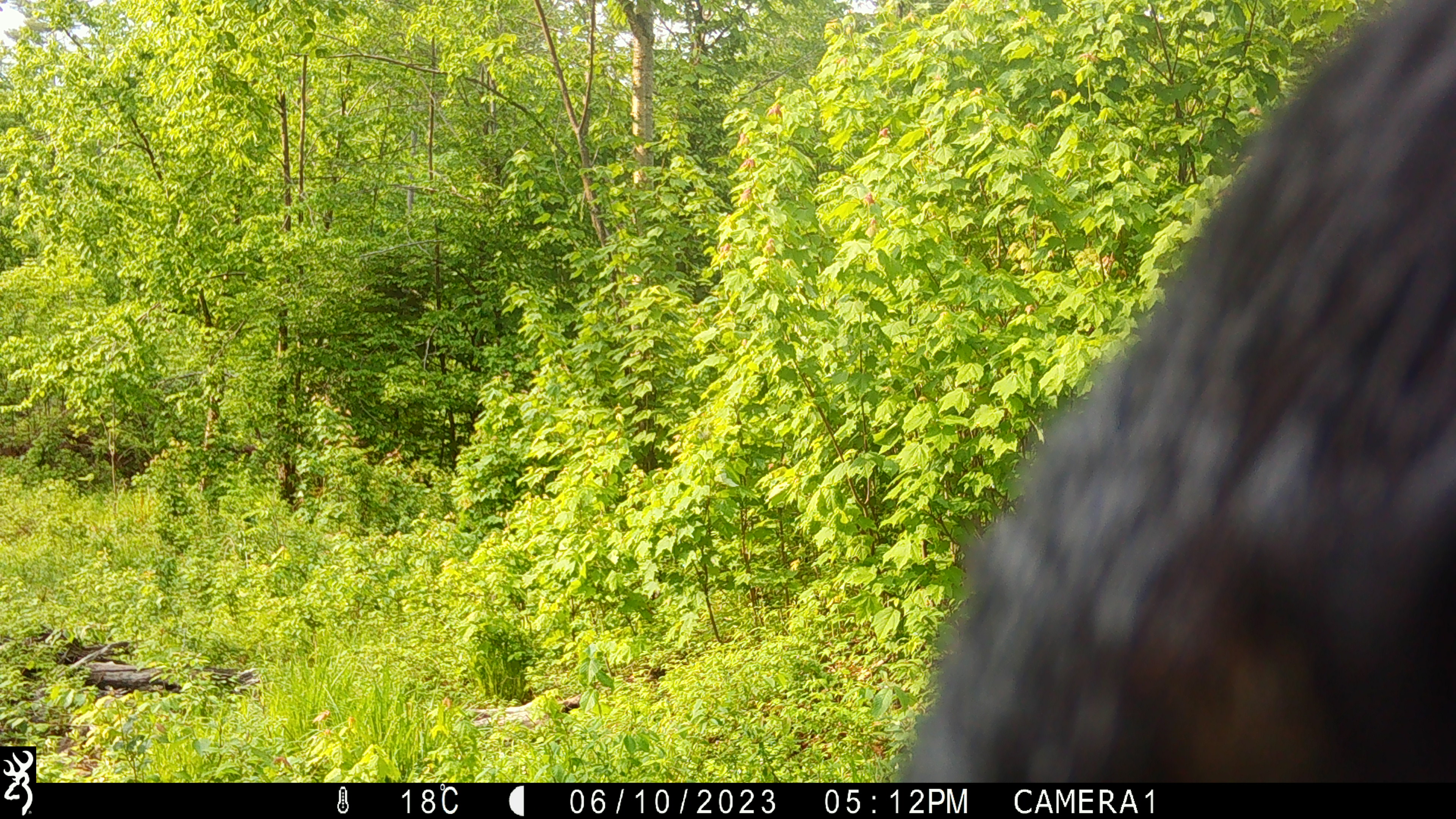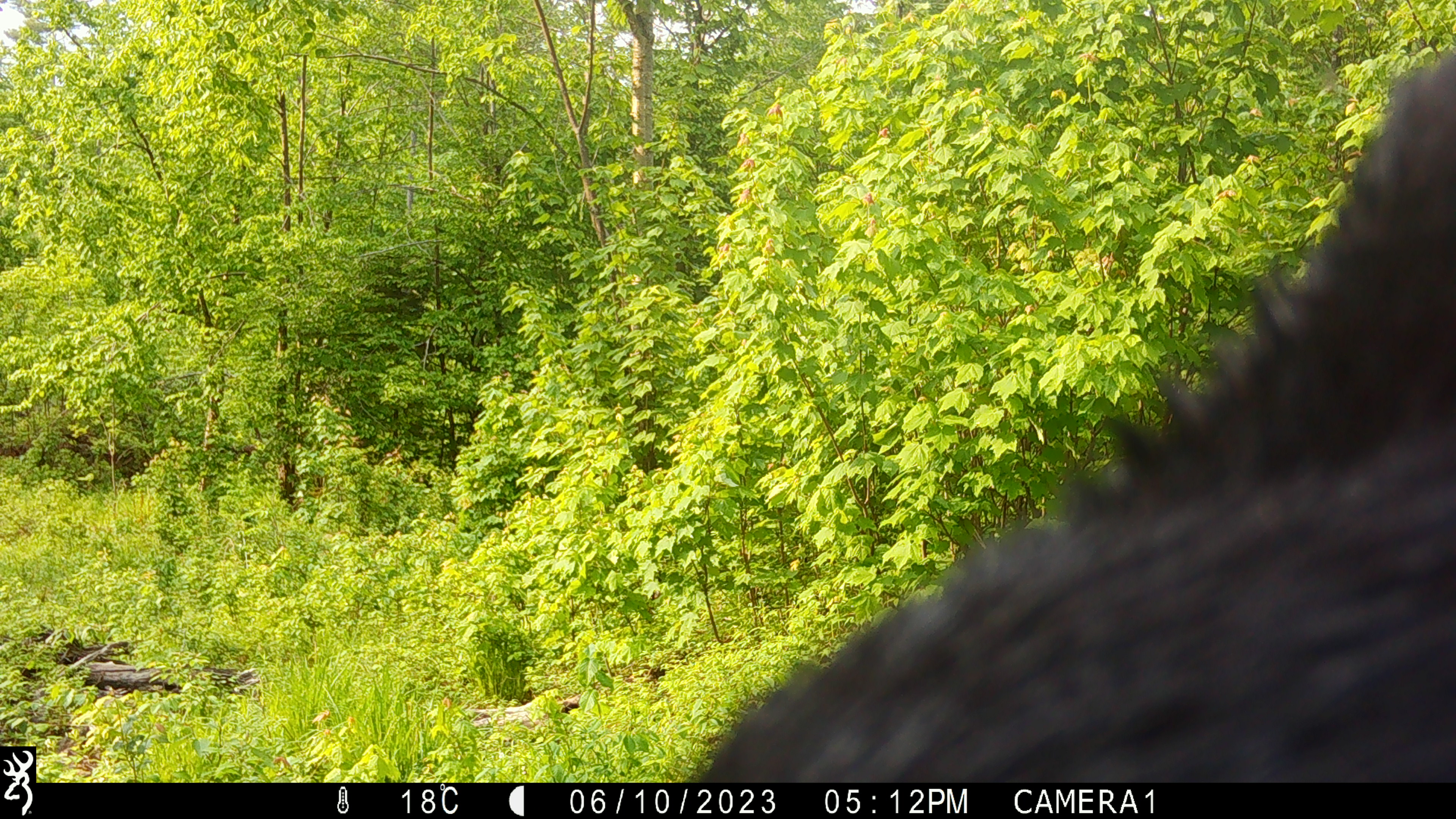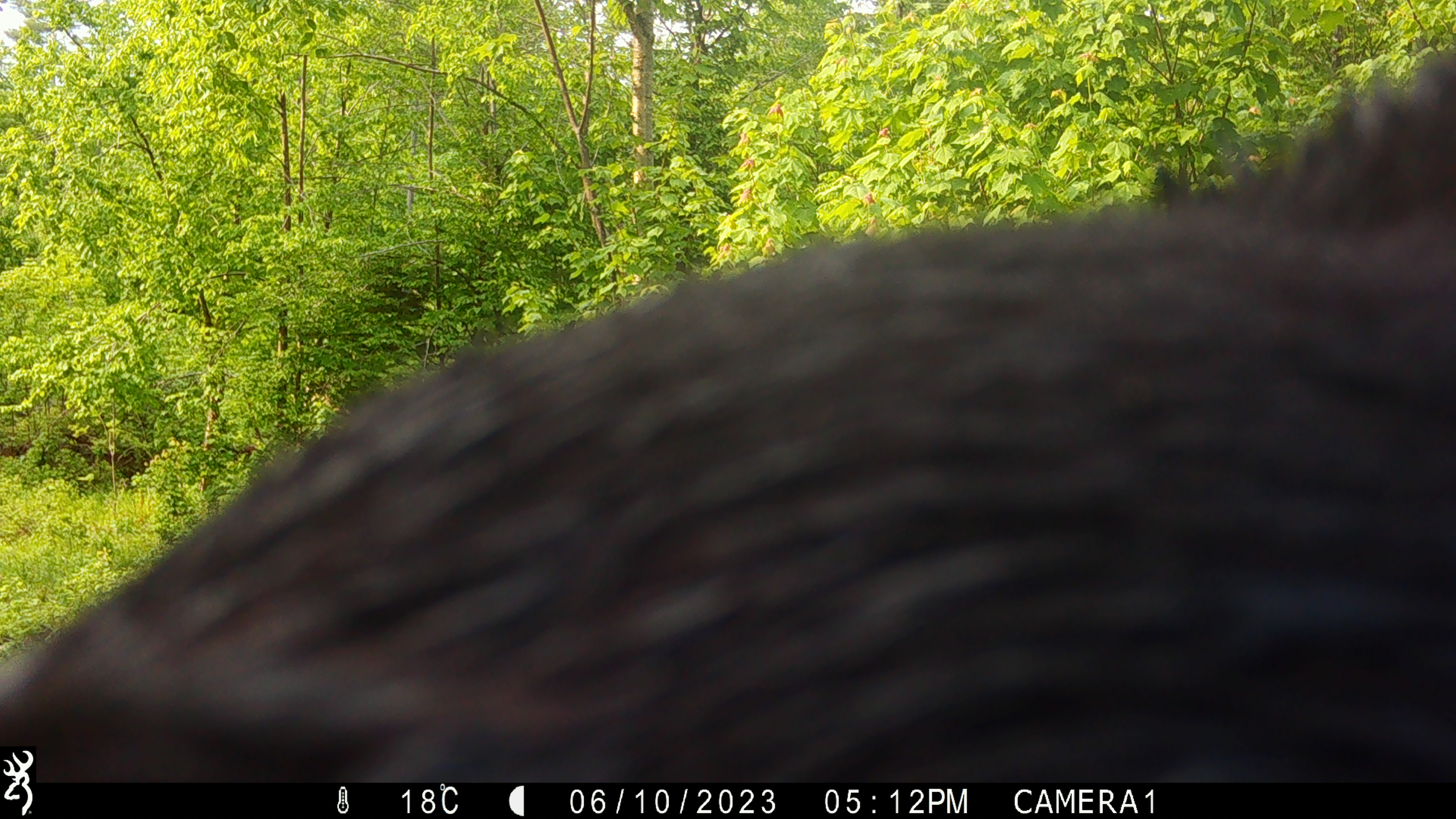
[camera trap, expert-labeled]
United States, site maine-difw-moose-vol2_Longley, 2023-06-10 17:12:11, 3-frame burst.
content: unidentified animal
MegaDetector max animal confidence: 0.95